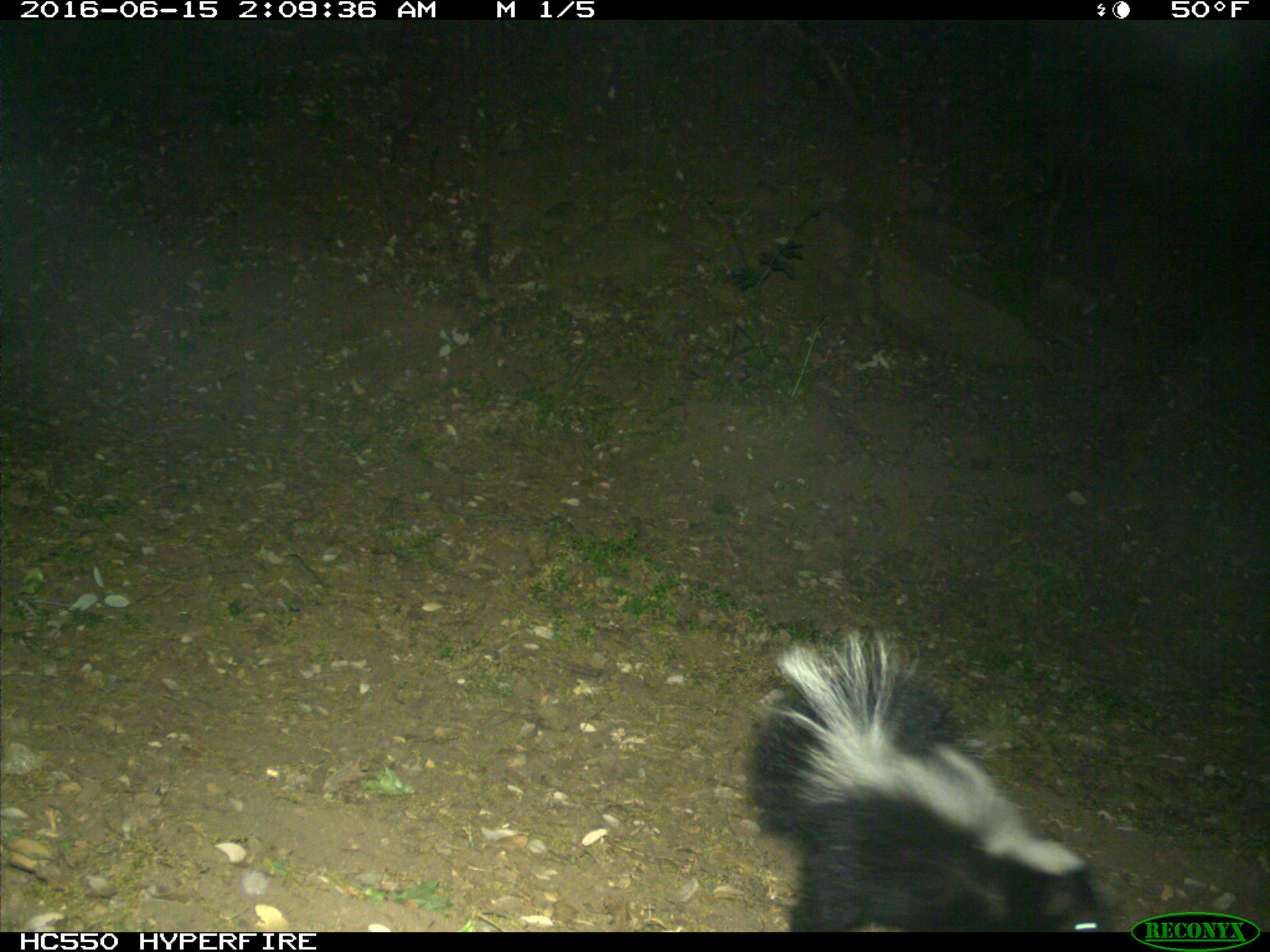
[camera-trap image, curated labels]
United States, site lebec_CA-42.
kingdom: Animalia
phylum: Chordata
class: Mammalia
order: Carnivora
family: Mephitidae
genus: Mephitis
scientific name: Mephitis mephitis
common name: striped skunk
Mephitis mephitis (striped skunk).